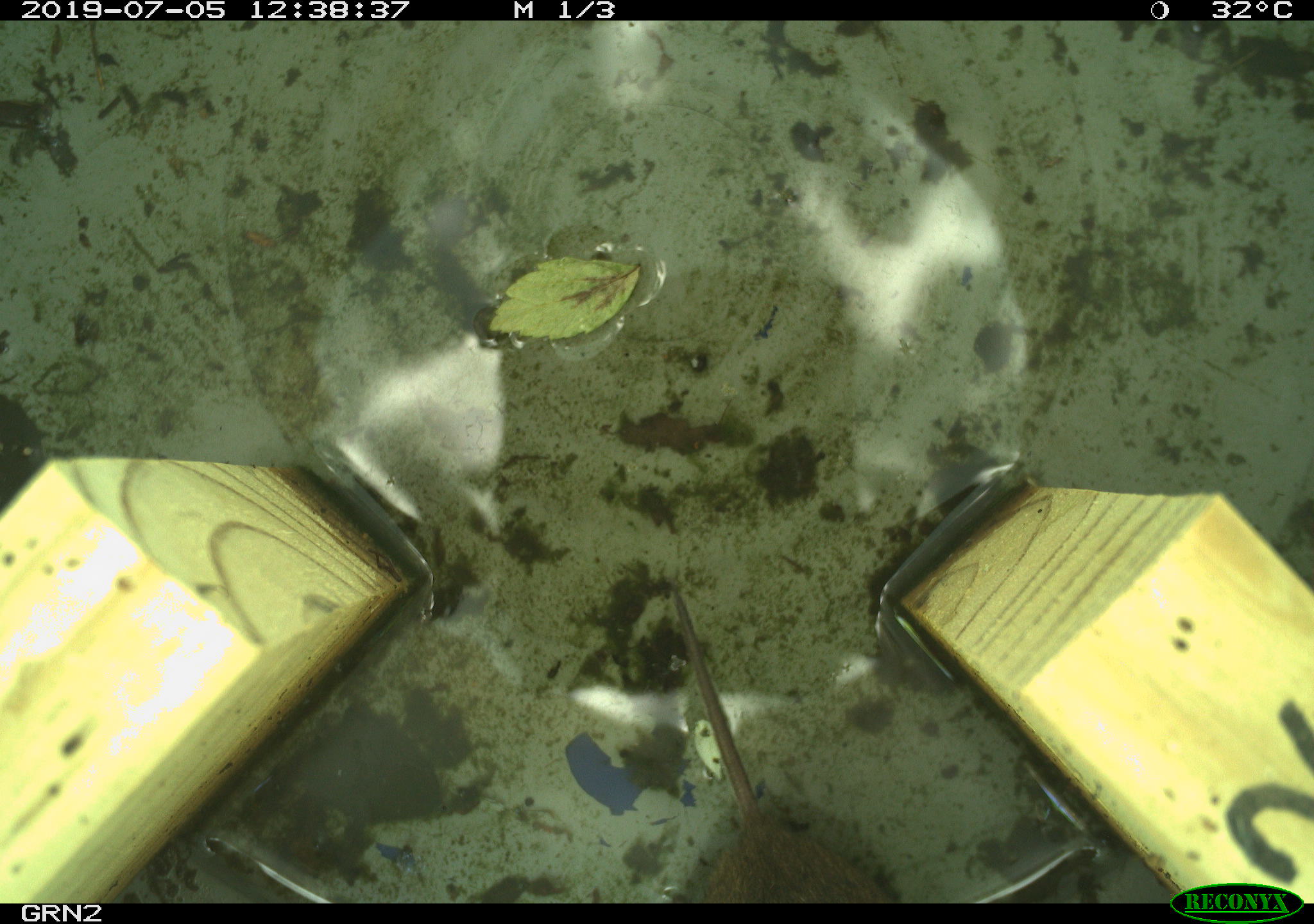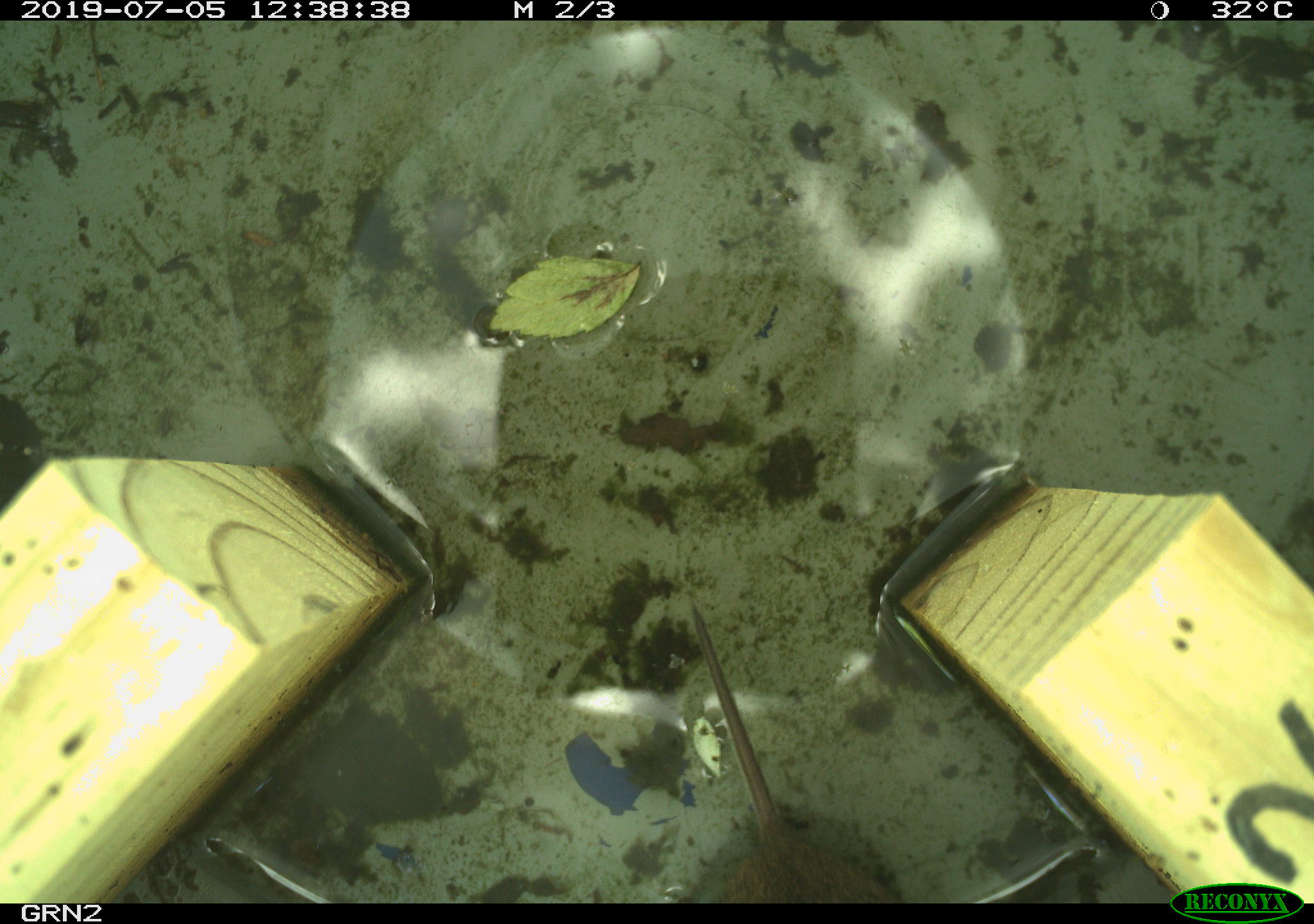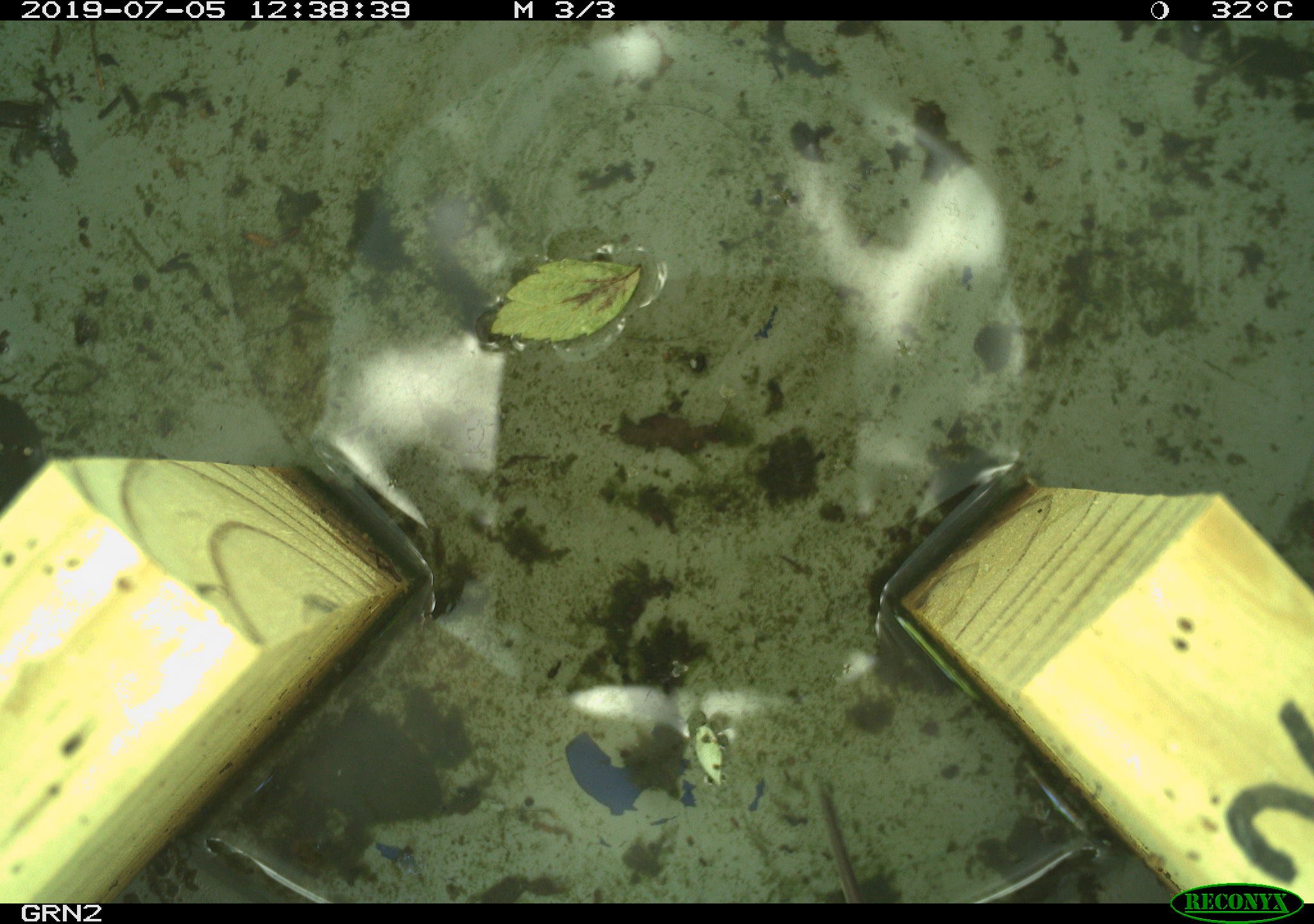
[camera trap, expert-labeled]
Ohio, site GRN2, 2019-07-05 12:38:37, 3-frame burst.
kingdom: Animalia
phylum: Chordata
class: Mammalia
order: Rodentia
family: Cricetidae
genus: Microtus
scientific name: Microtus pennsylvanicus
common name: meadow vole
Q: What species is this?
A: Meadow vole (Microtus pennsylvanicus).